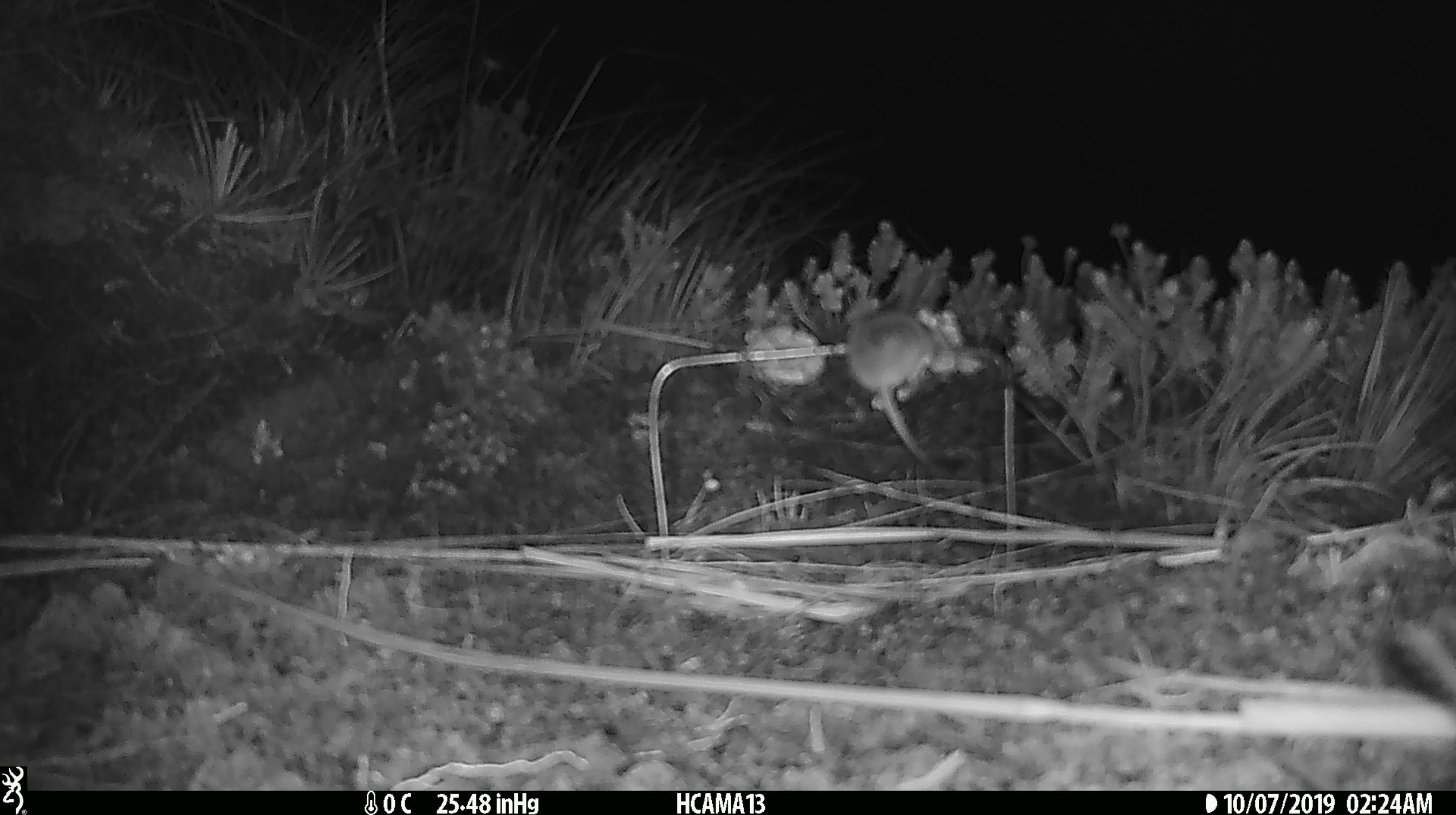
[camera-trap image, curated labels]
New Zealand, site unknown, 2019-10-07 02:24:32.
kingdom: Animalia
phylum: Chordata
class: Mammalia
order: Rodentia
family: Muridae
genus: Mus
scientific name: Mus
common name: mouse